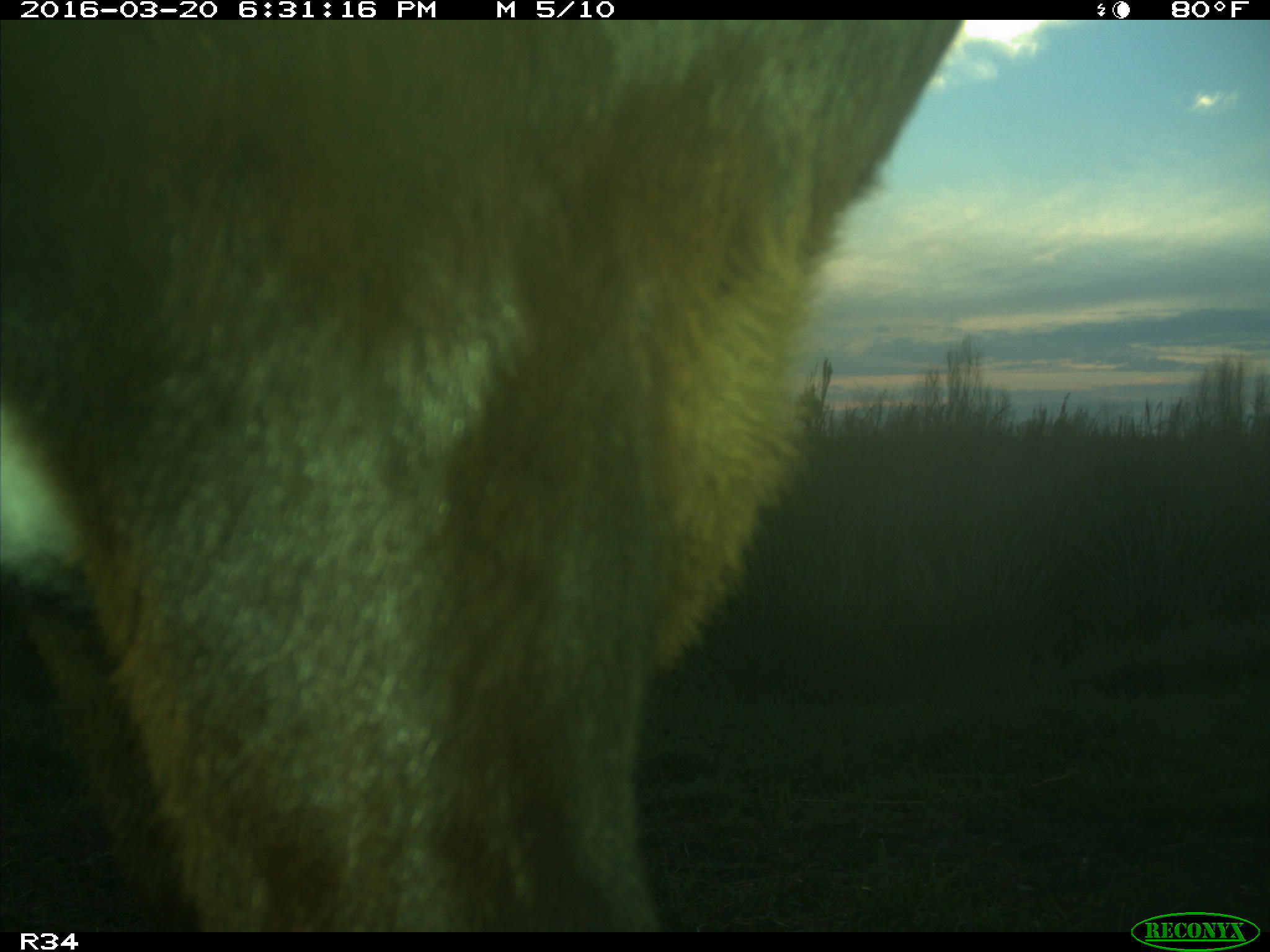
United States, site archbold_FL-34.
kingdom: Animalia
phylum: Chordata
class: Mammalia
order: Artiodactyla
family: Bovidae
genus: Bos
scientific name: Bos taurus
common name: domestic cow